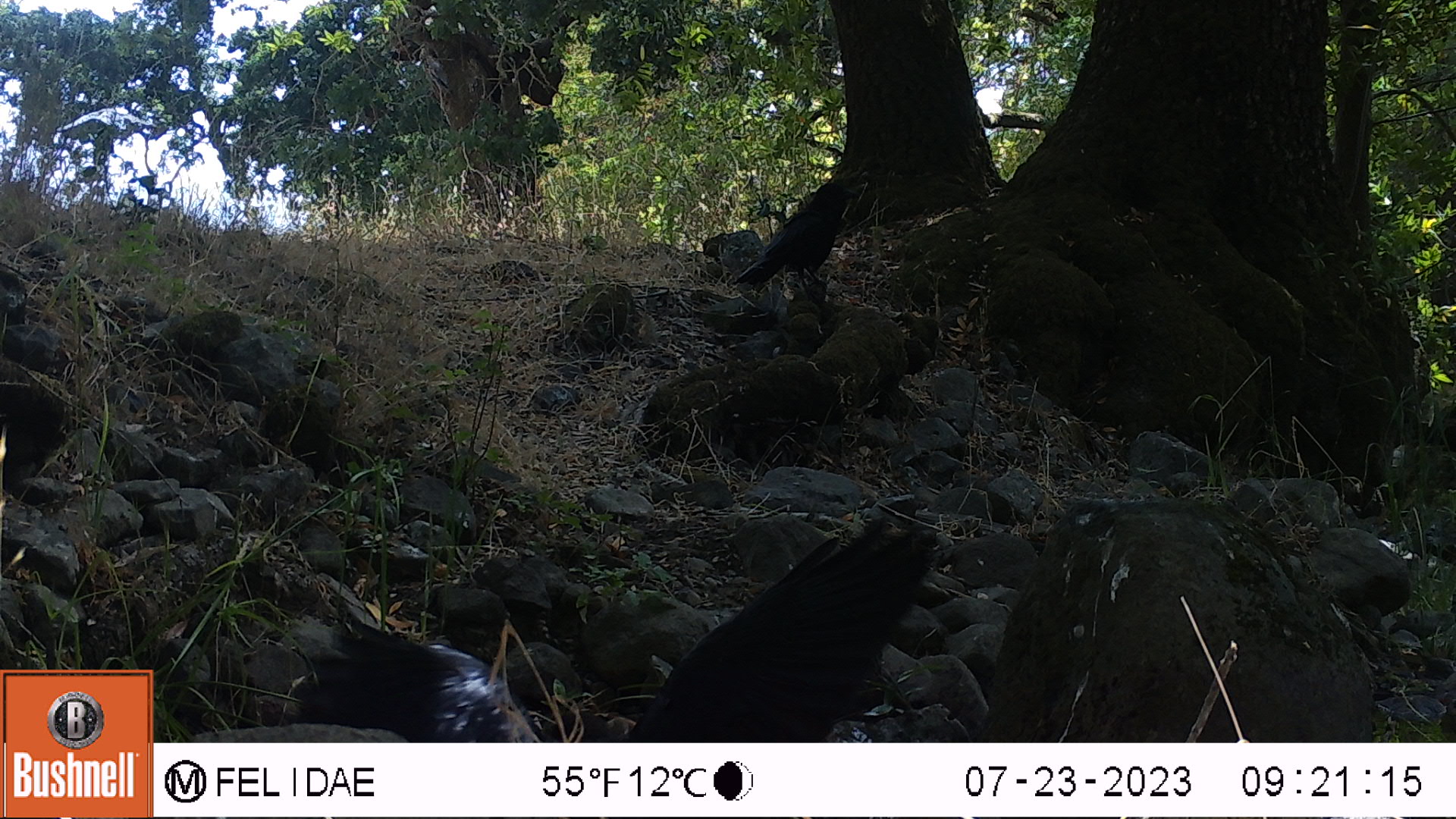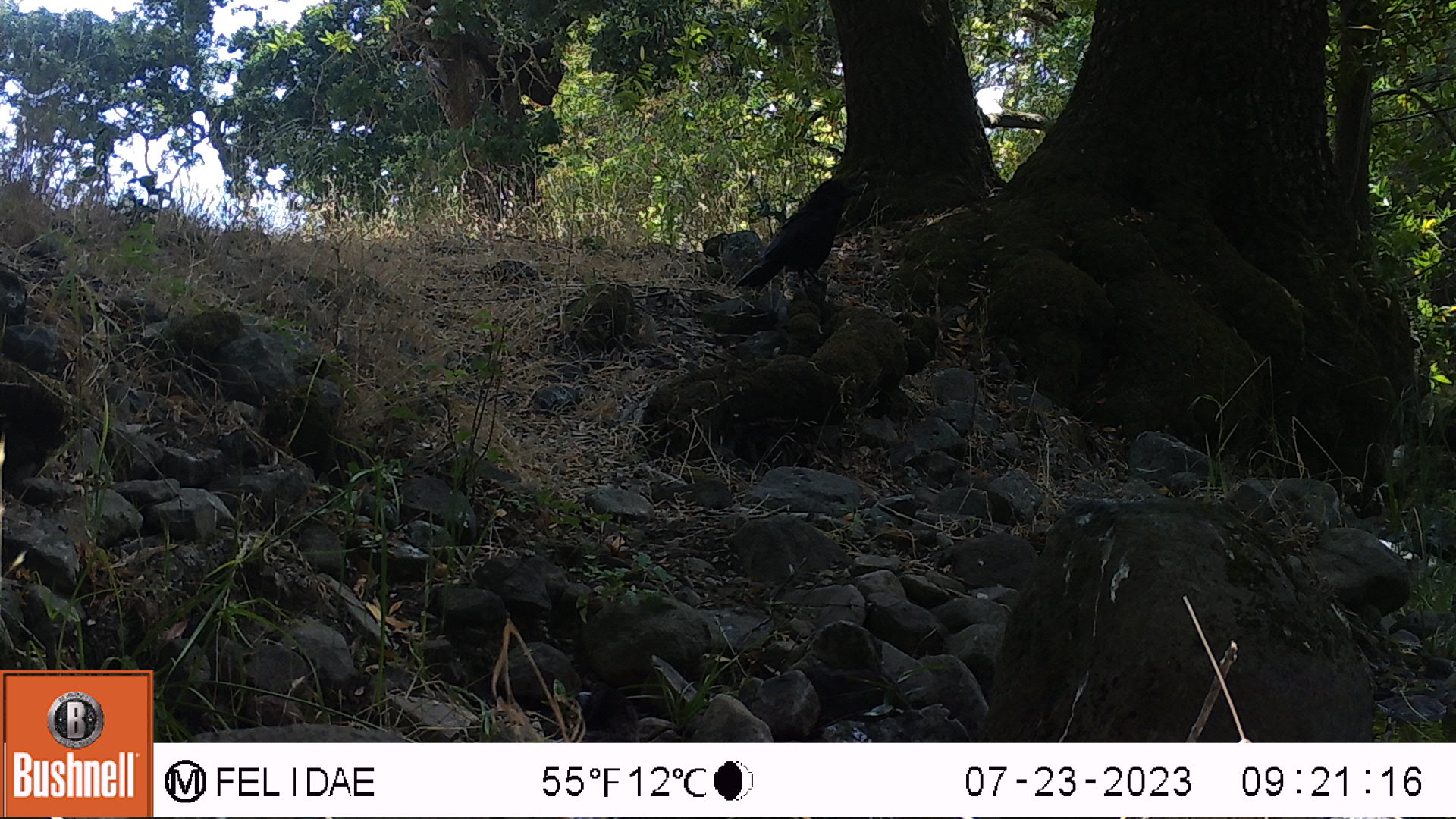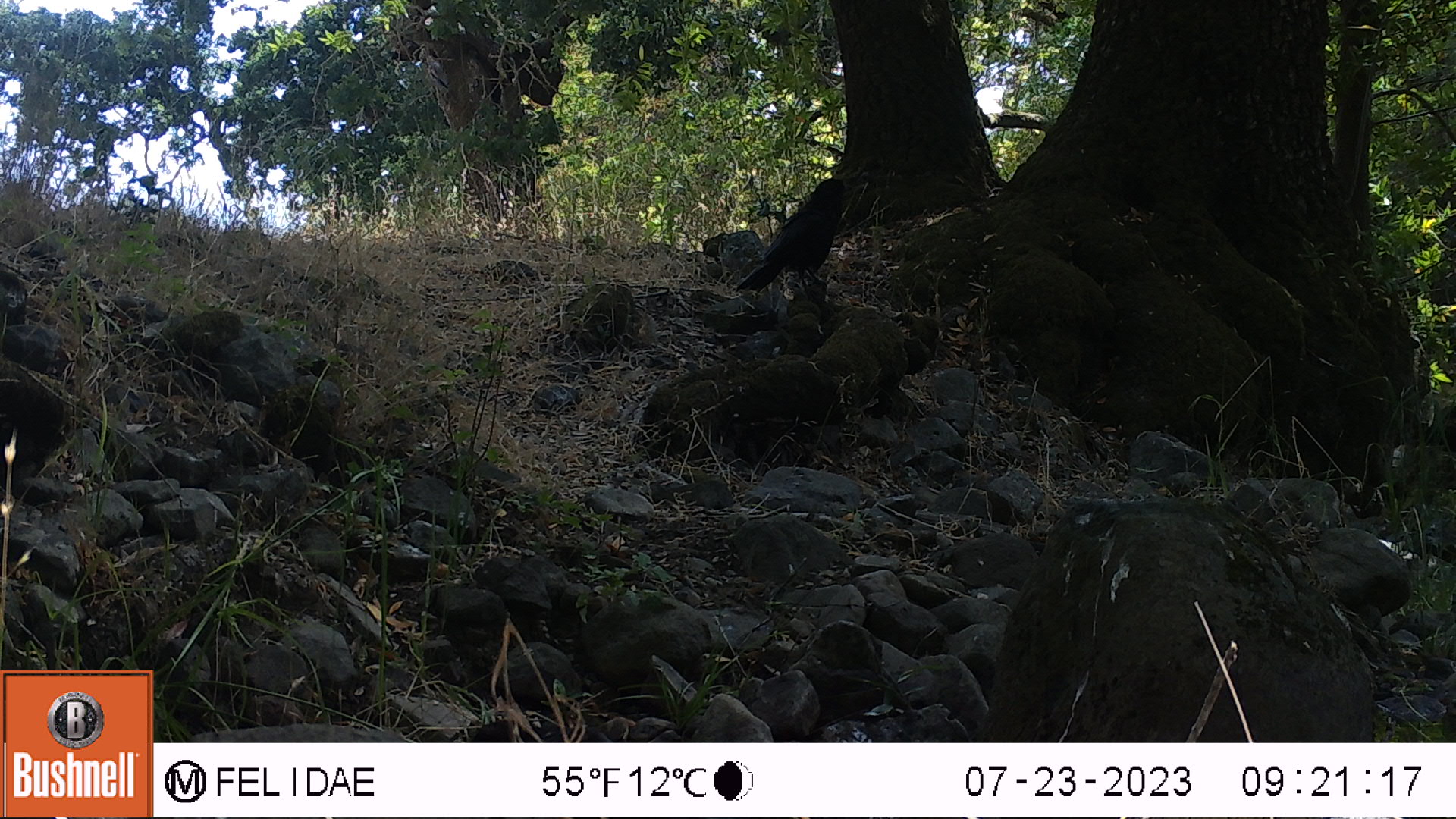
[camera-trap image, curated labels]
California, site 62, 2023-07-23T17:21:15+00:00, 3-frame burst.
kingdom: Animalia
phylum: Chordata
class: Aves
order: Passeriformes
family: Corvidae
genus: Corvus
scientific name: Corvus brachyrhynchos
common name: american crow